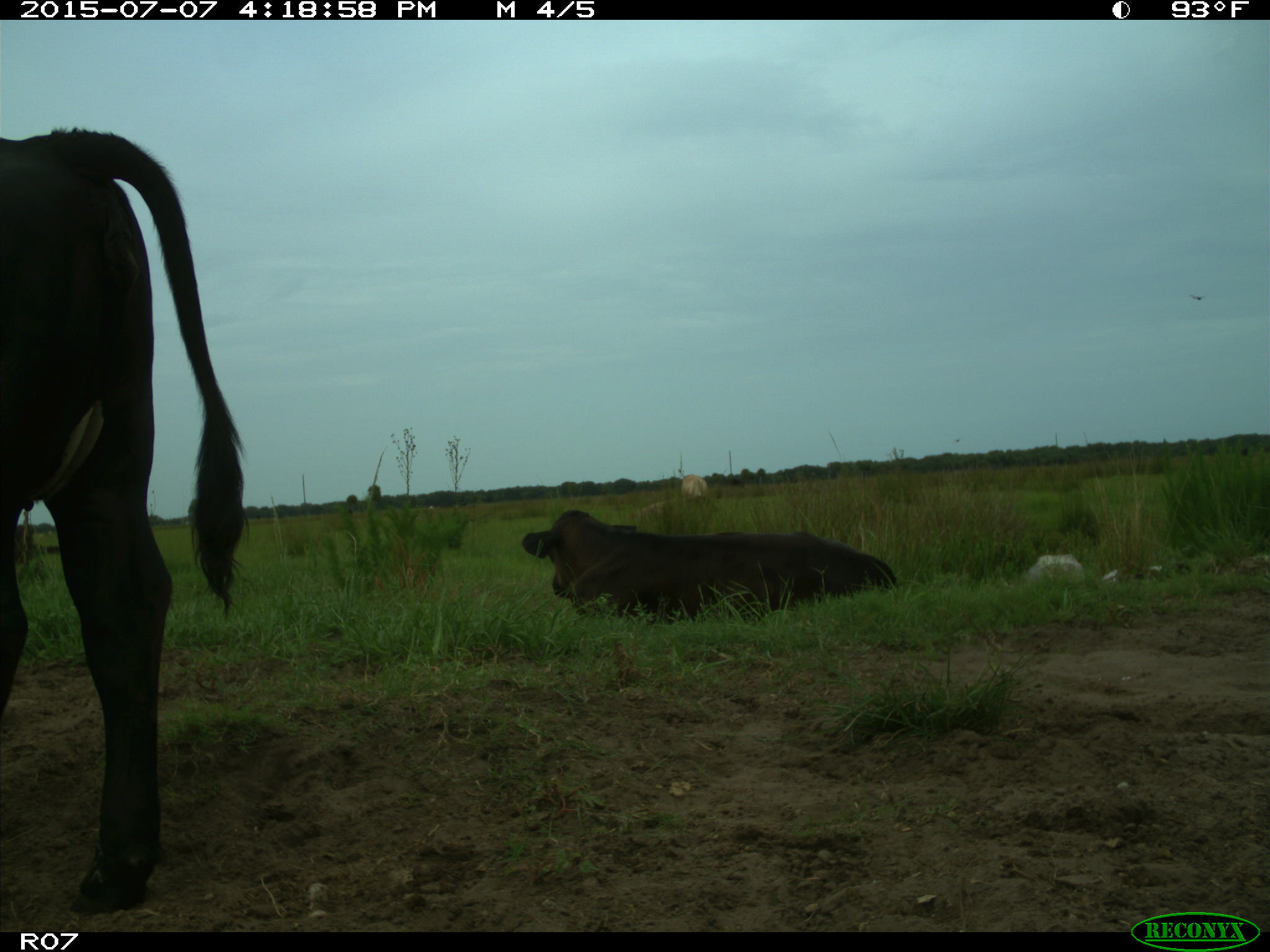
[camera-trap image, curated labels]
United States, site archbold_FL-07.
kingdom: Animalia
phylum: Chordata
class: Mammalia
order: Artiodactyla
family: Bovidae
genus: Bos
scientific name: Bos taurus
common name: domestic cow